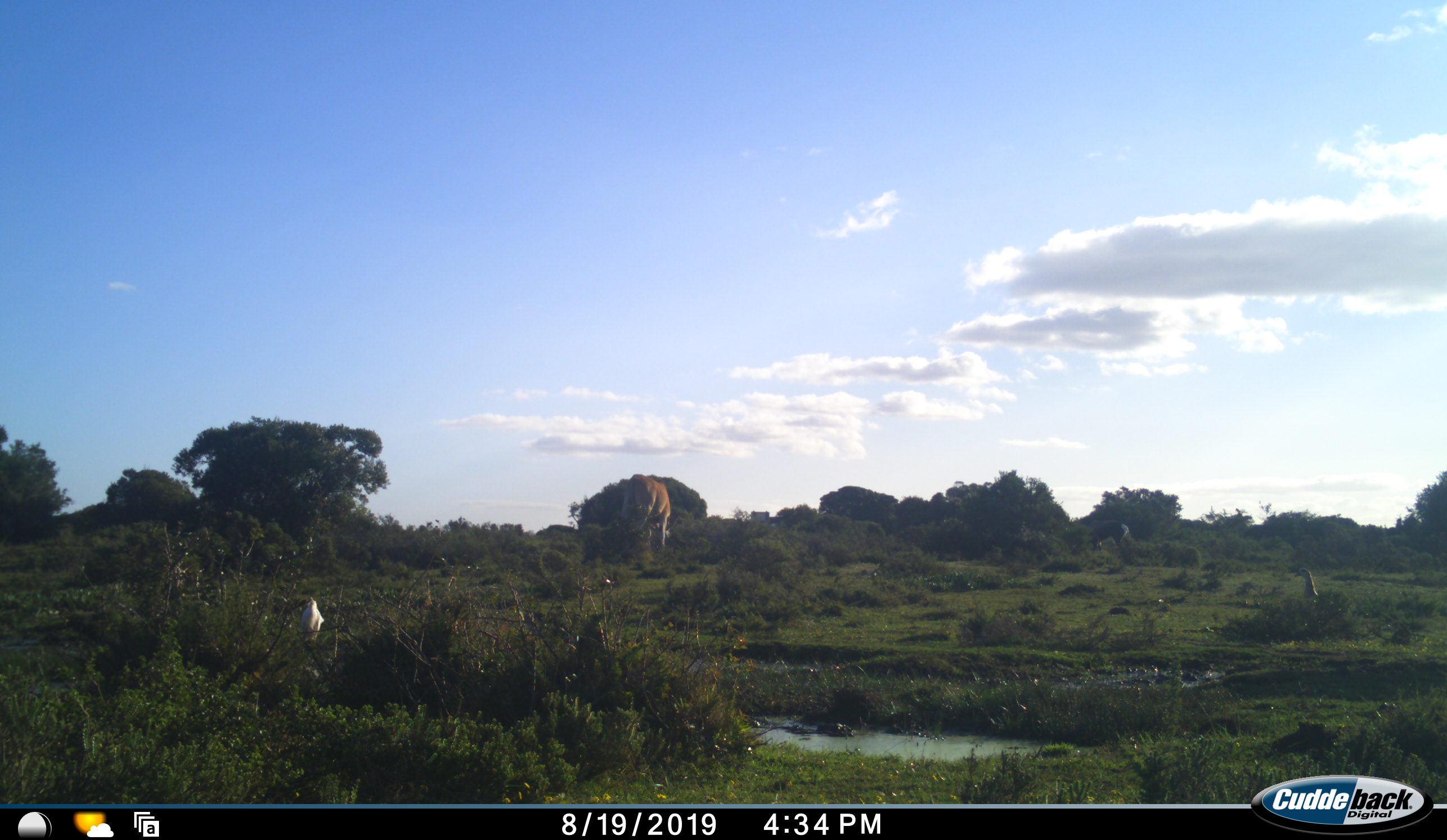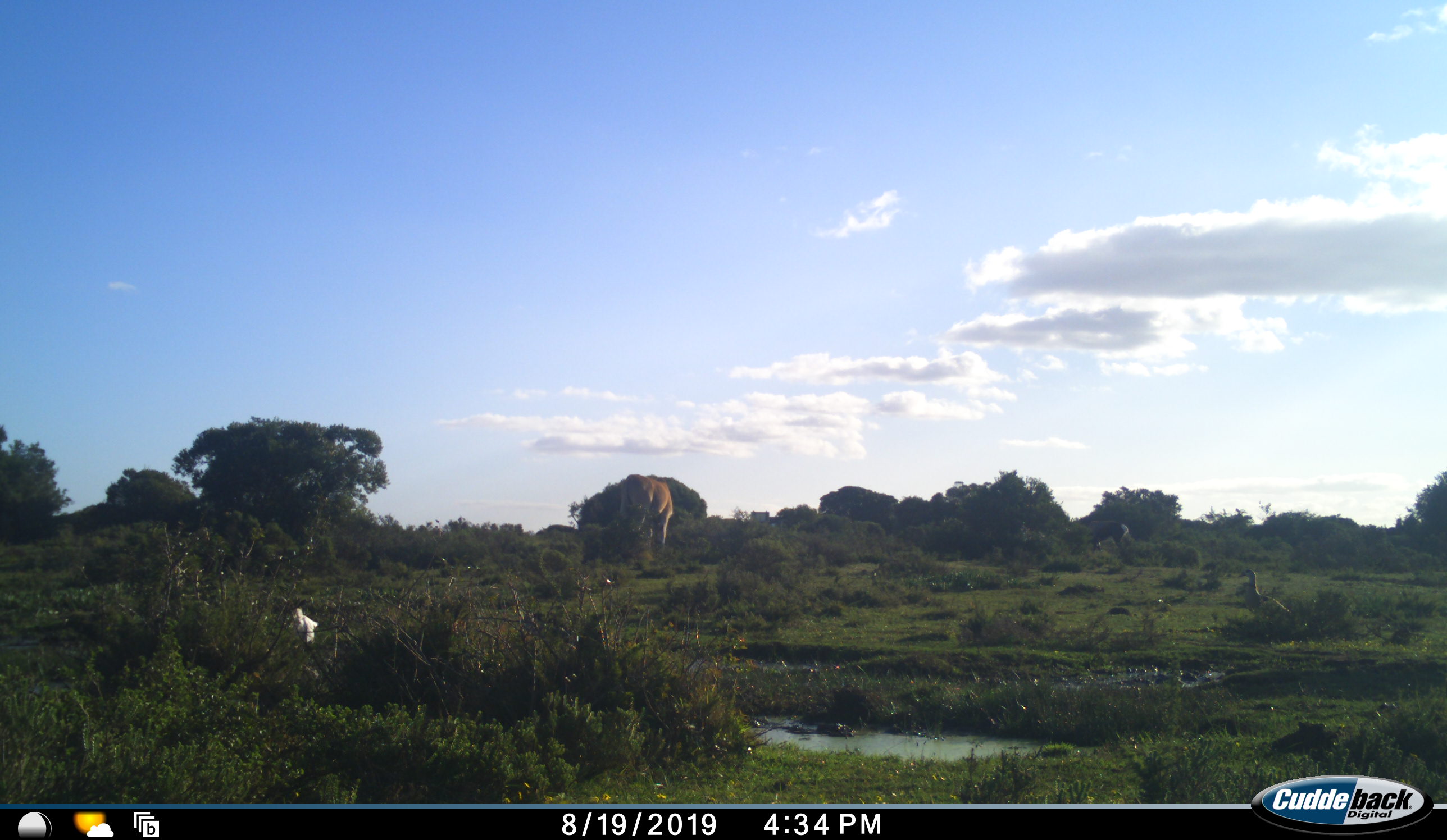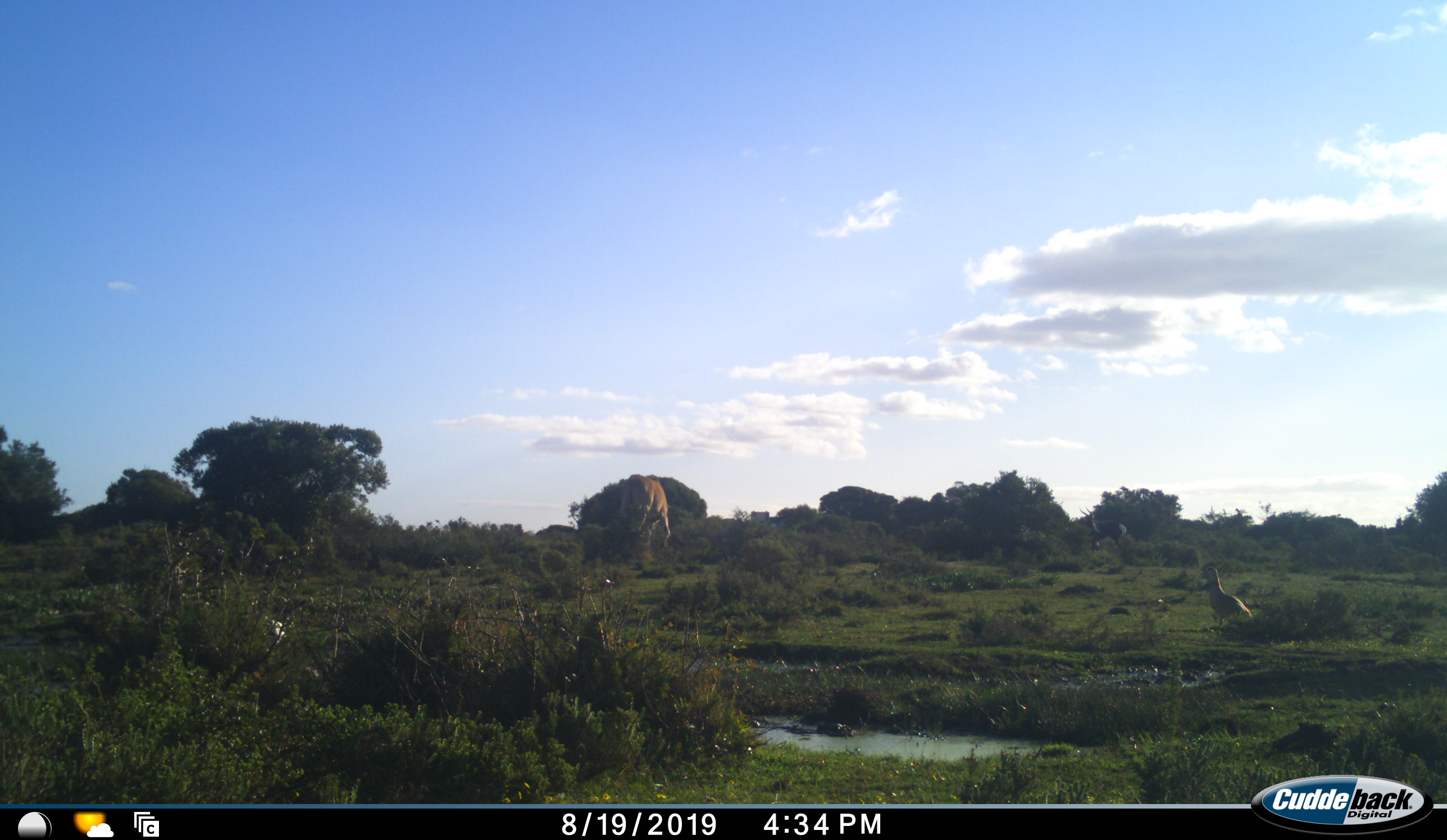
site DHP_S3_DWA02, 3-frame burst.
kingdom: Animalia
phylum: Chordata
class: Aves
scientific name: Aves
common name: bird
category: birdother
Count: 2.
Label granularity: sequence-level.